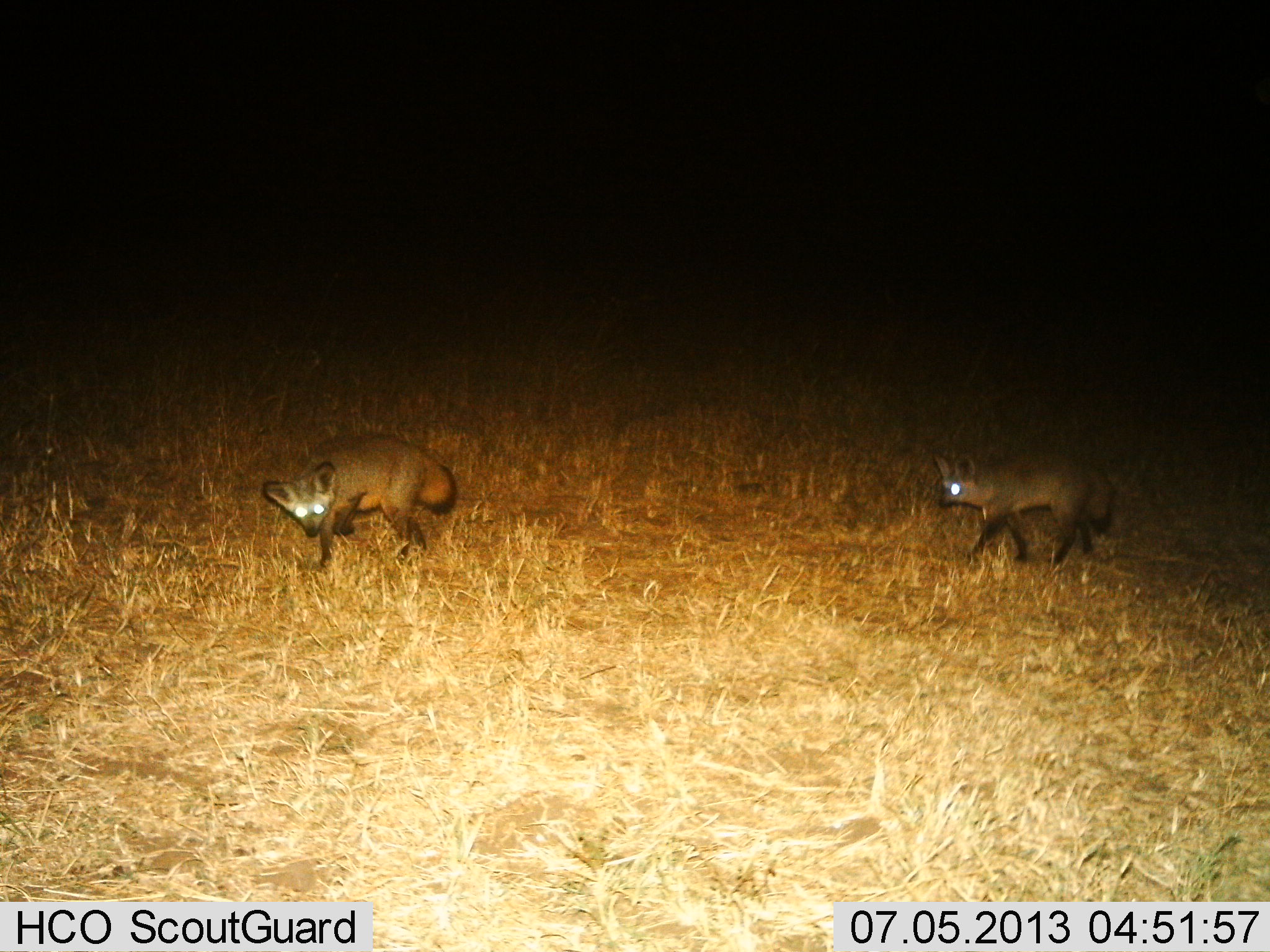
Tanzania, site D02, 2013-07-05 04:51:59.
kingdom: Animalia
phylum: Chordata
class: Mammalia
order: Carnivora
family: Canidae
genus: Otocyon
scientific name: Otocyon megalotis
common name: bat-eared fox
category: batearedfox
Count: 2.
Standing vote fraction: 0%.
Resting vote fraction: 0%.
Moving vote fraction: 100%.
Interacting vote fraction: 0%.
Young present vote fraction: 0%.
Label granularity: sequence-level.